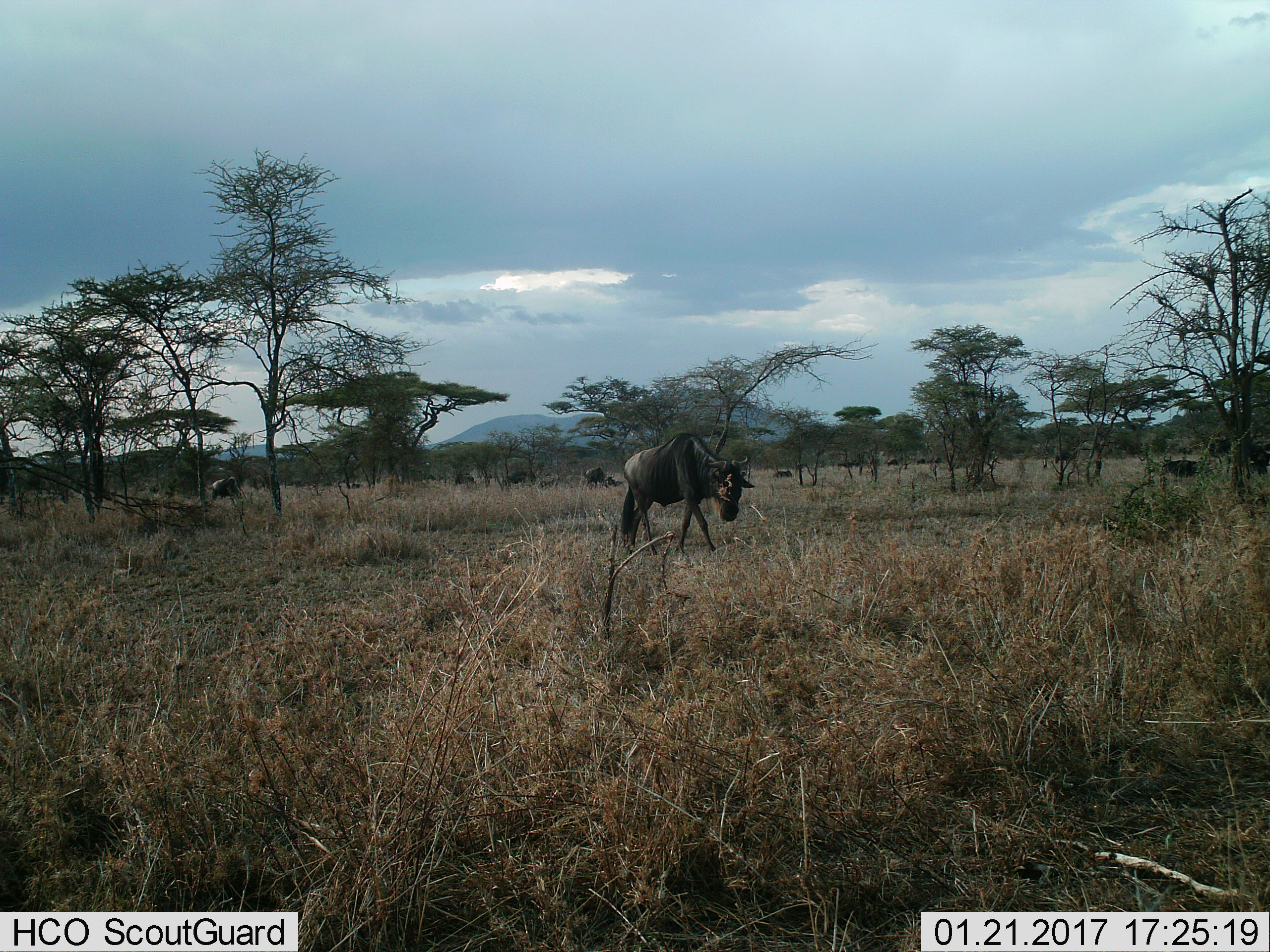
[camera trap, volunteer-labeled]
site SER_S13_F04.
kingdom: Animalia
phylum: Chordata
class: Mammalia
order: Artiodactyla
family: Bovidae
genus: Connochaetes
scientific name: Connochaetes taurinus taurinus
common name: blue wildebeest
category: wildebeestblue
Wildebeestblue (blue wildebeest) (Connochaetes taurinus taurinus), count 11-50. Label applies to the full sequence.